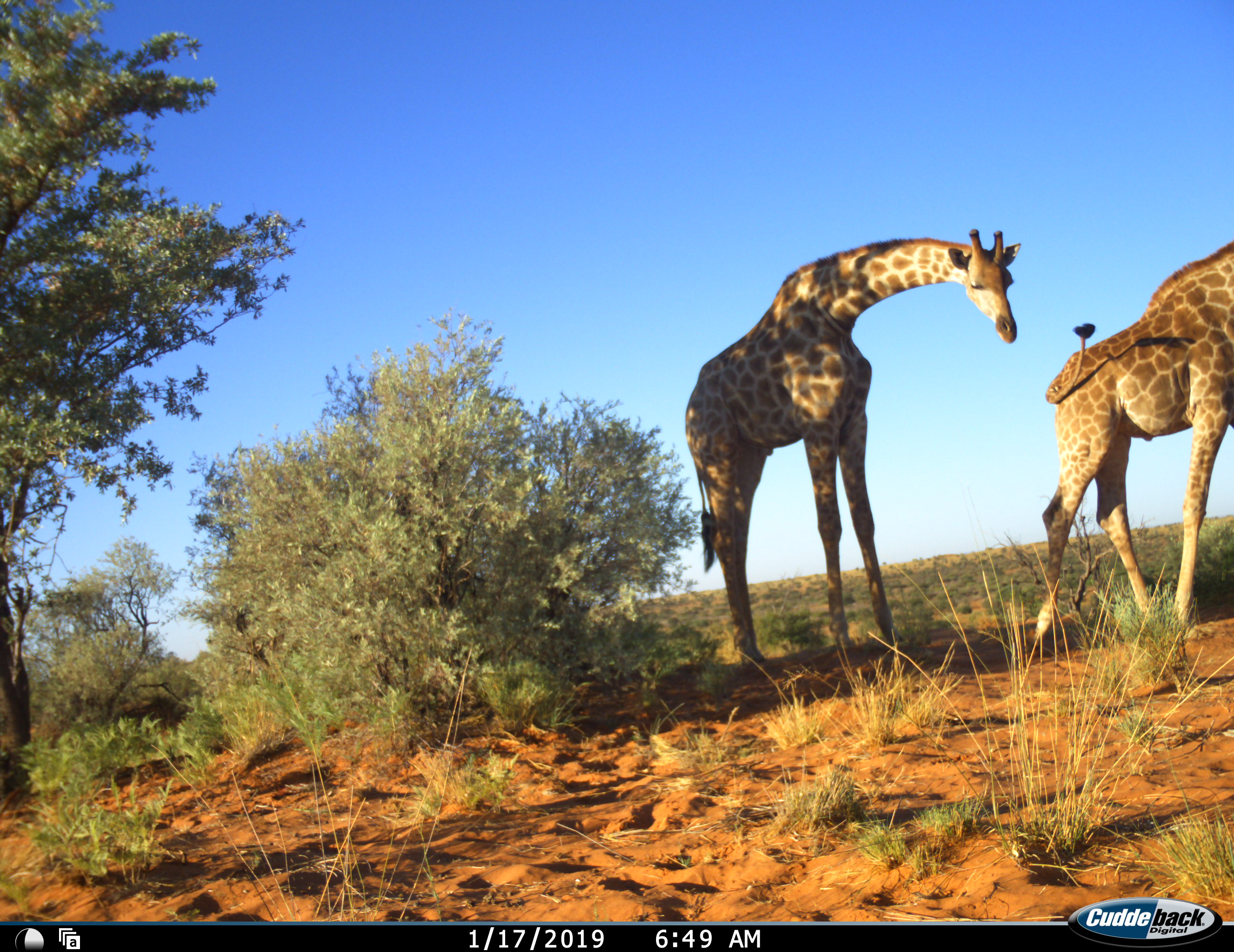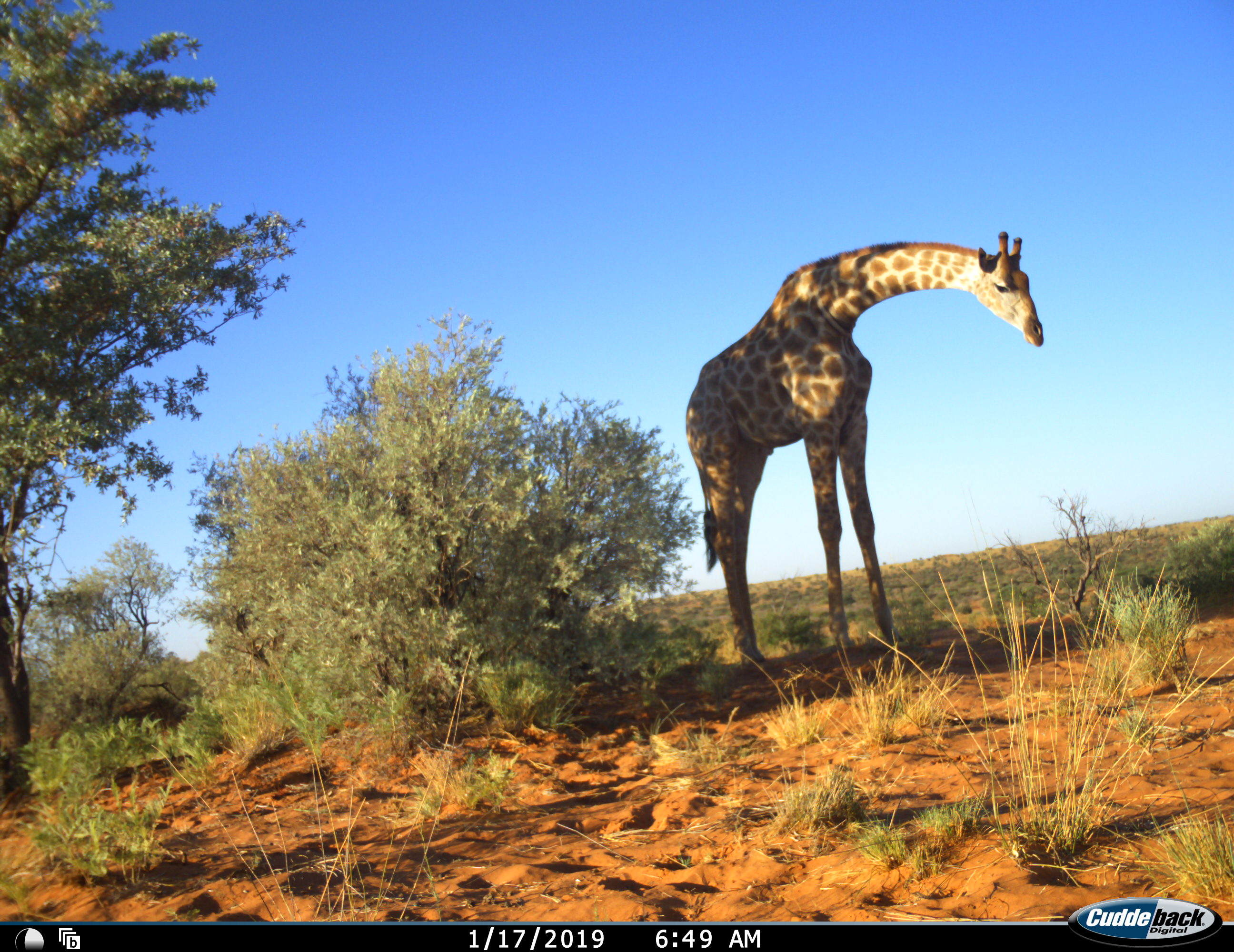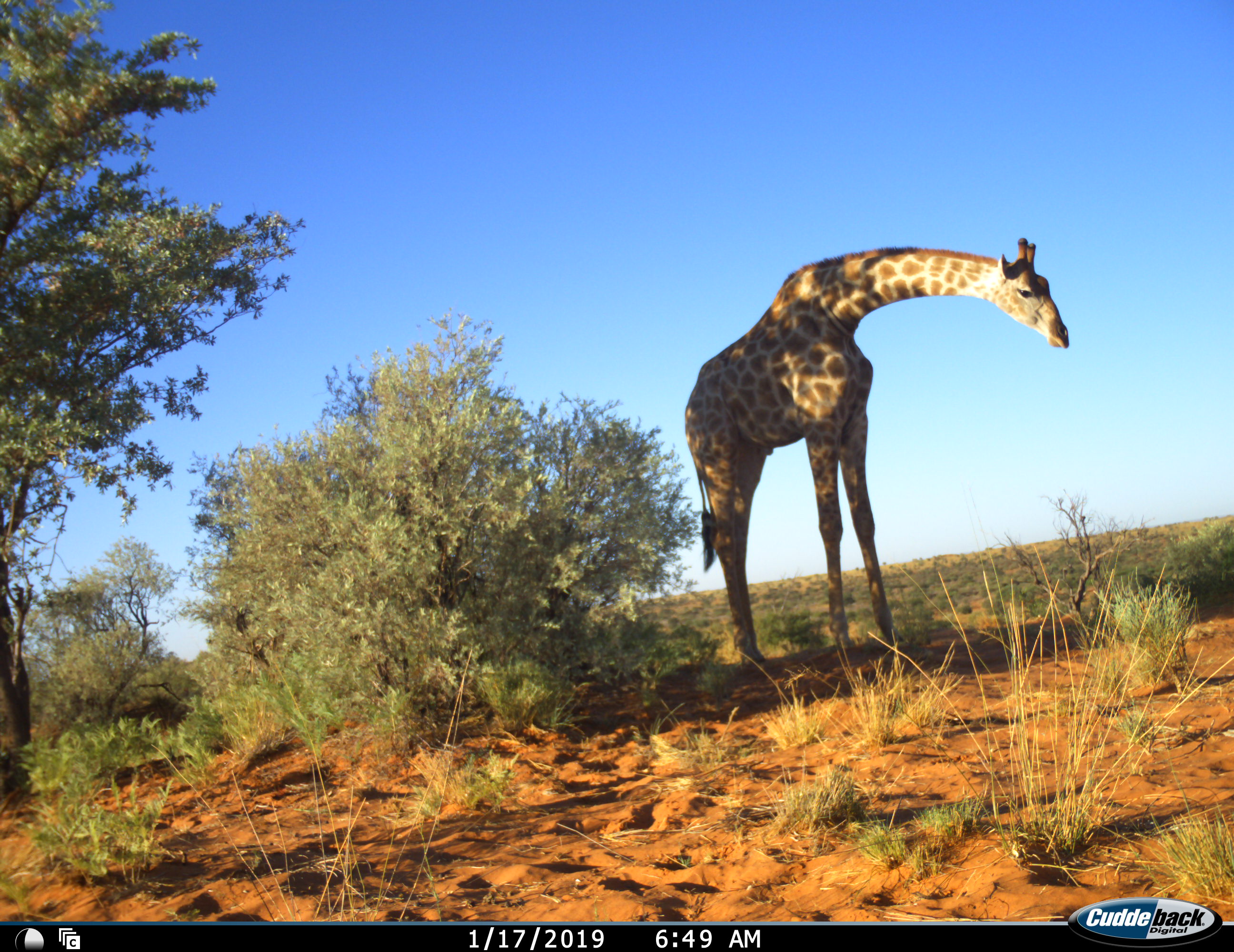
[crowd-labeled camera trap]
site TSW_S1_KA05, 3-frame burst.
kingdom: Animalia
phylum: Chordata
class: Mammalia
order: Artiodactyla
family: Giraffidae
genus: Giraffa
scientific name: Giraffa camelopardalis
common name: giraffe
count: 2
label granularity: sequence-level